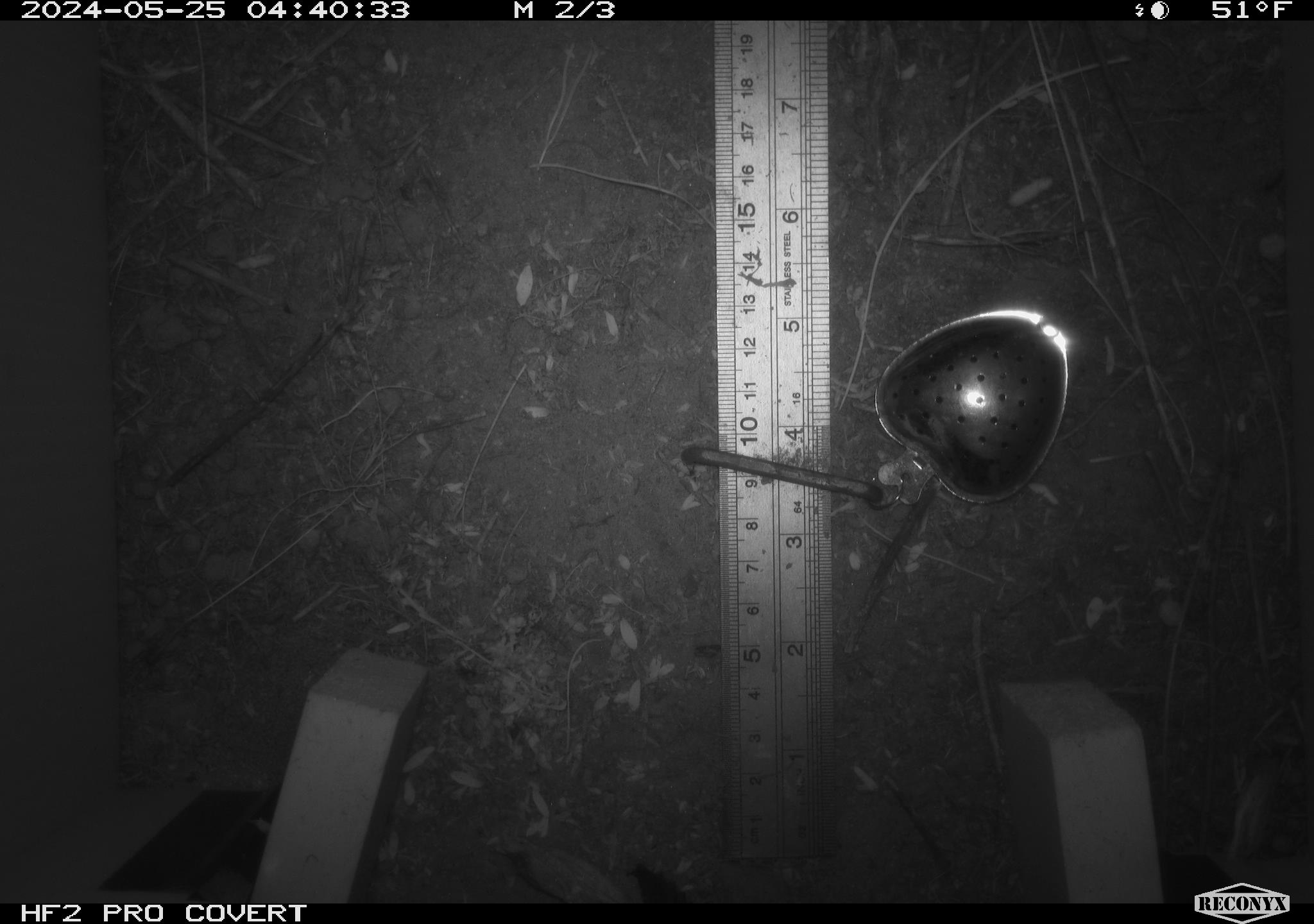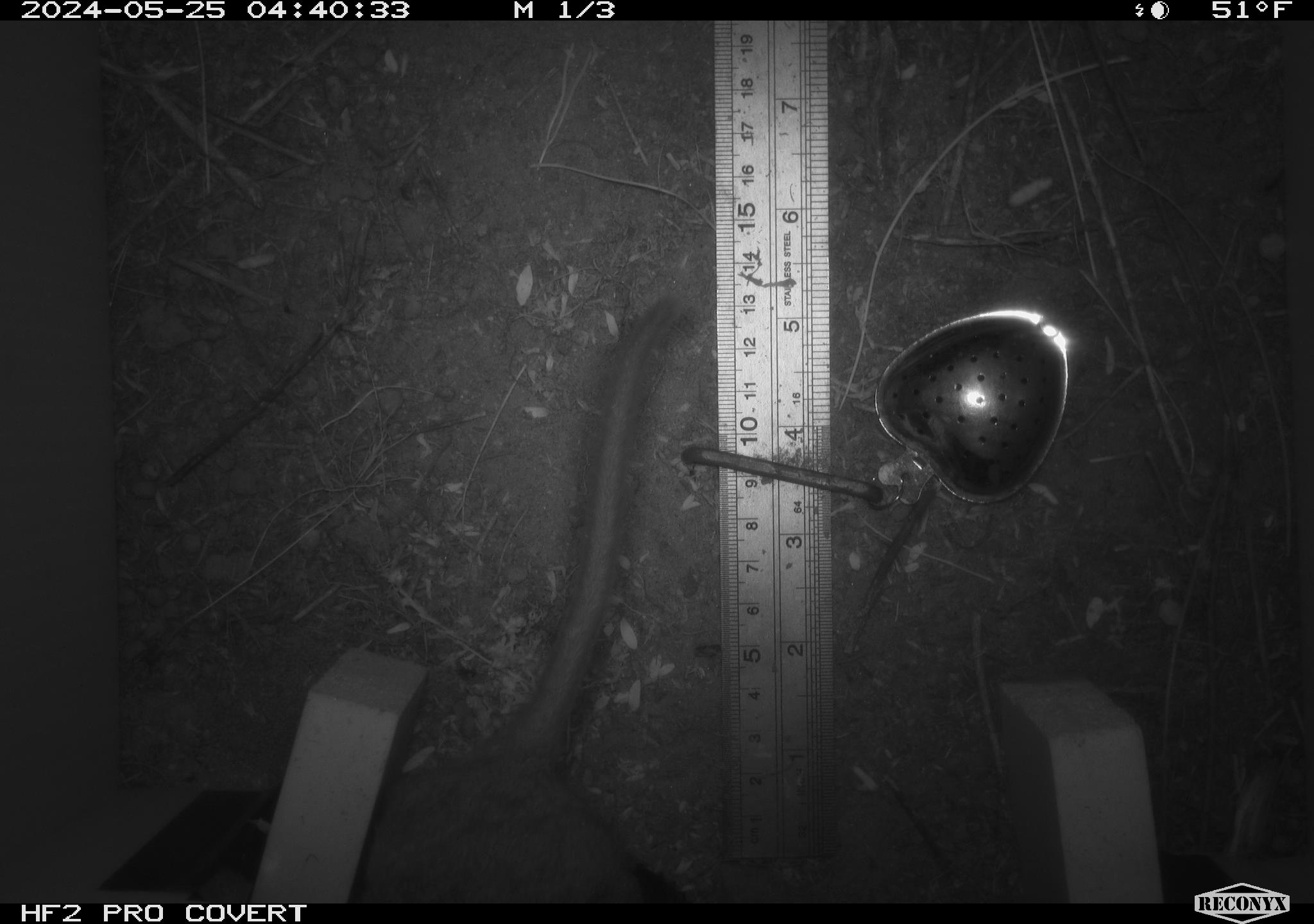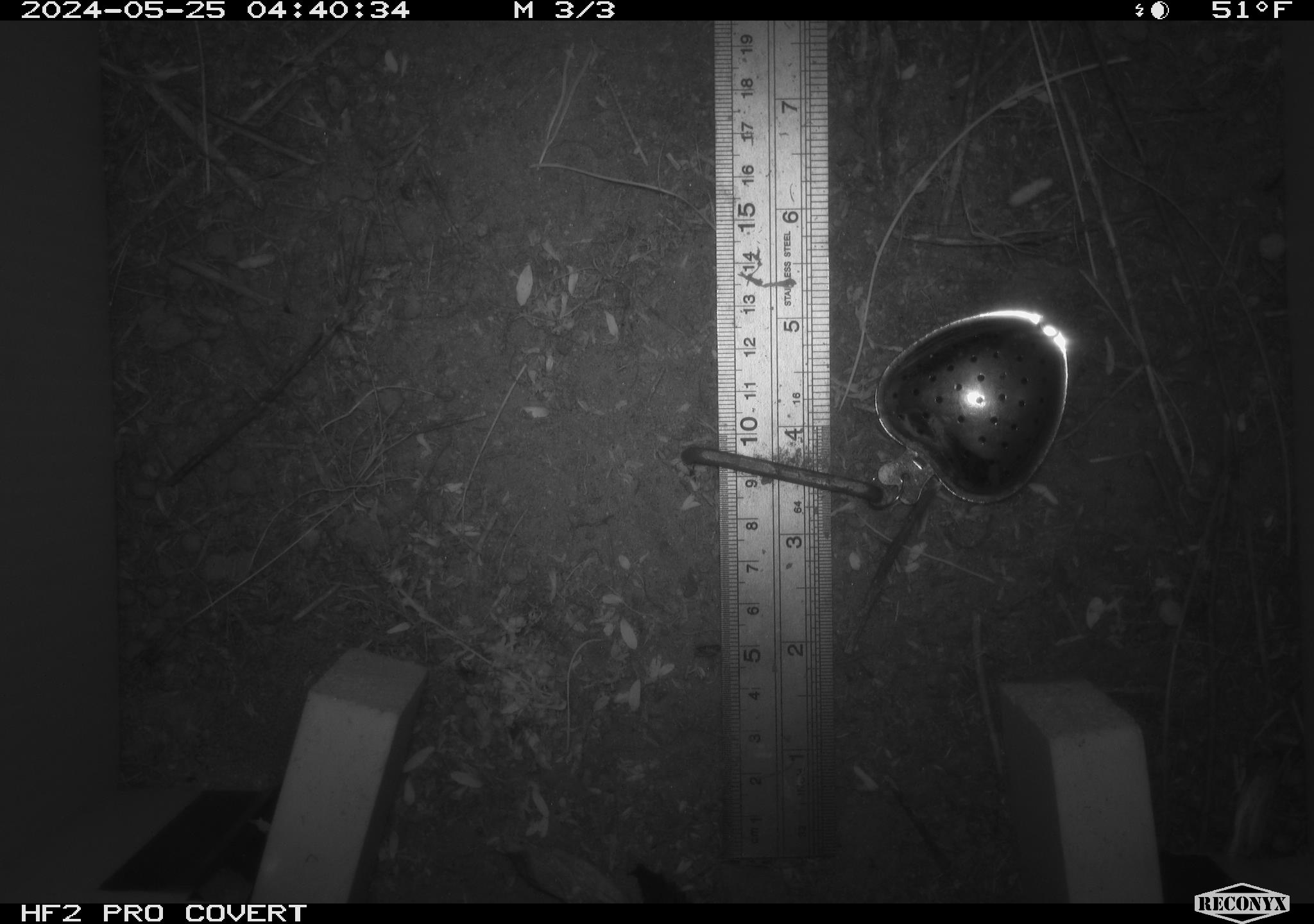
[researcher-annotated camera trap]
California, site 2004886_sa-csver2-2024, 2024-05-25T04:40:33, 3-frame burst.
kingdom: Animalia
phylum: Chordata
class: Mammalia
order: Rodentia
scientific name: Rodentia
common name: rodent